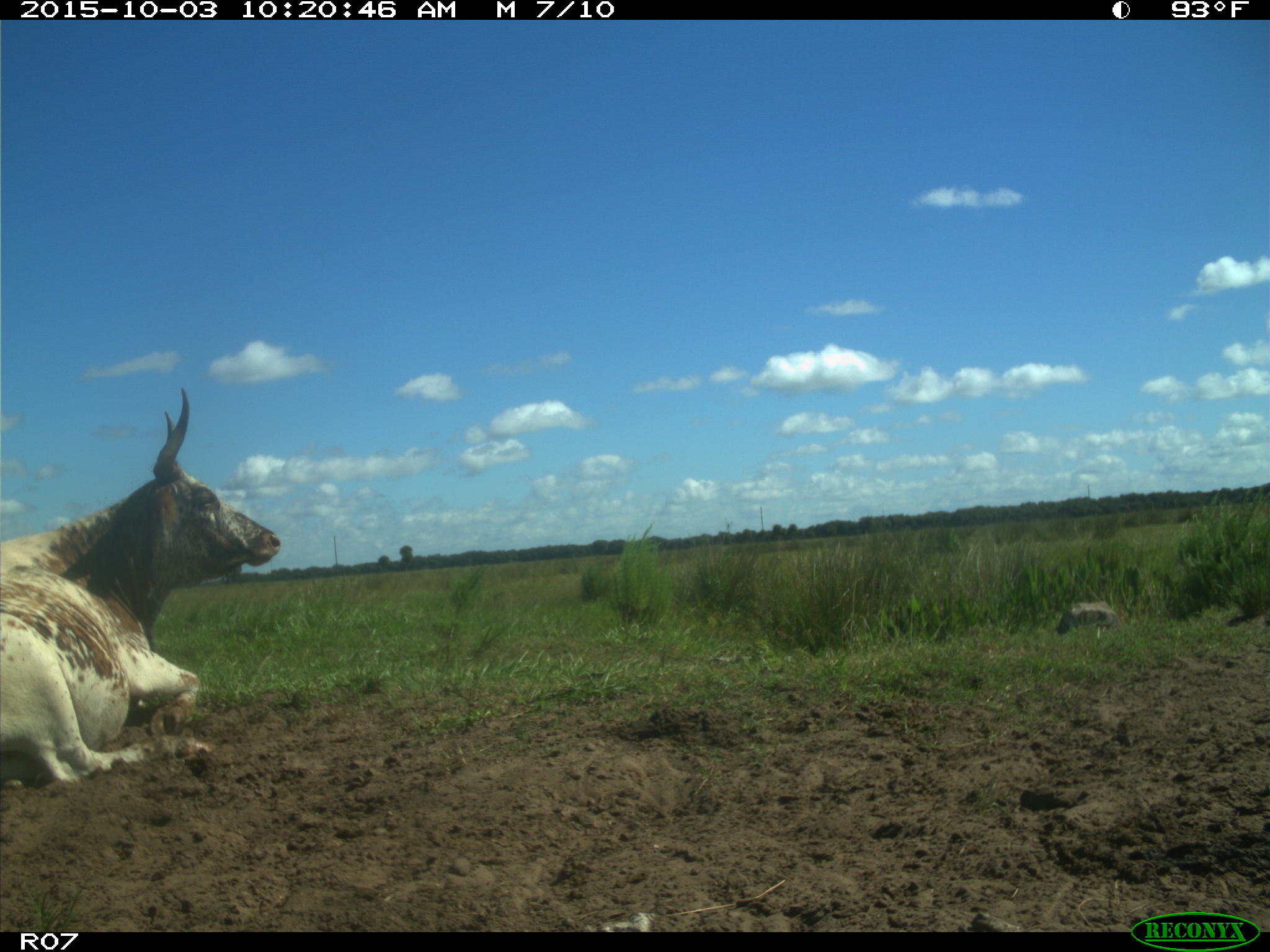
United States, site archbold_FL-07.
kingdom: Animalia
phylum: Chordata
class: Mammalia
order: Artiodactyla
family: Bovidae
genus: Bos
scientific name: Bos taurus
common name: domestic cow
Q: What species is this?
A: Bos taurus (domestic cow).